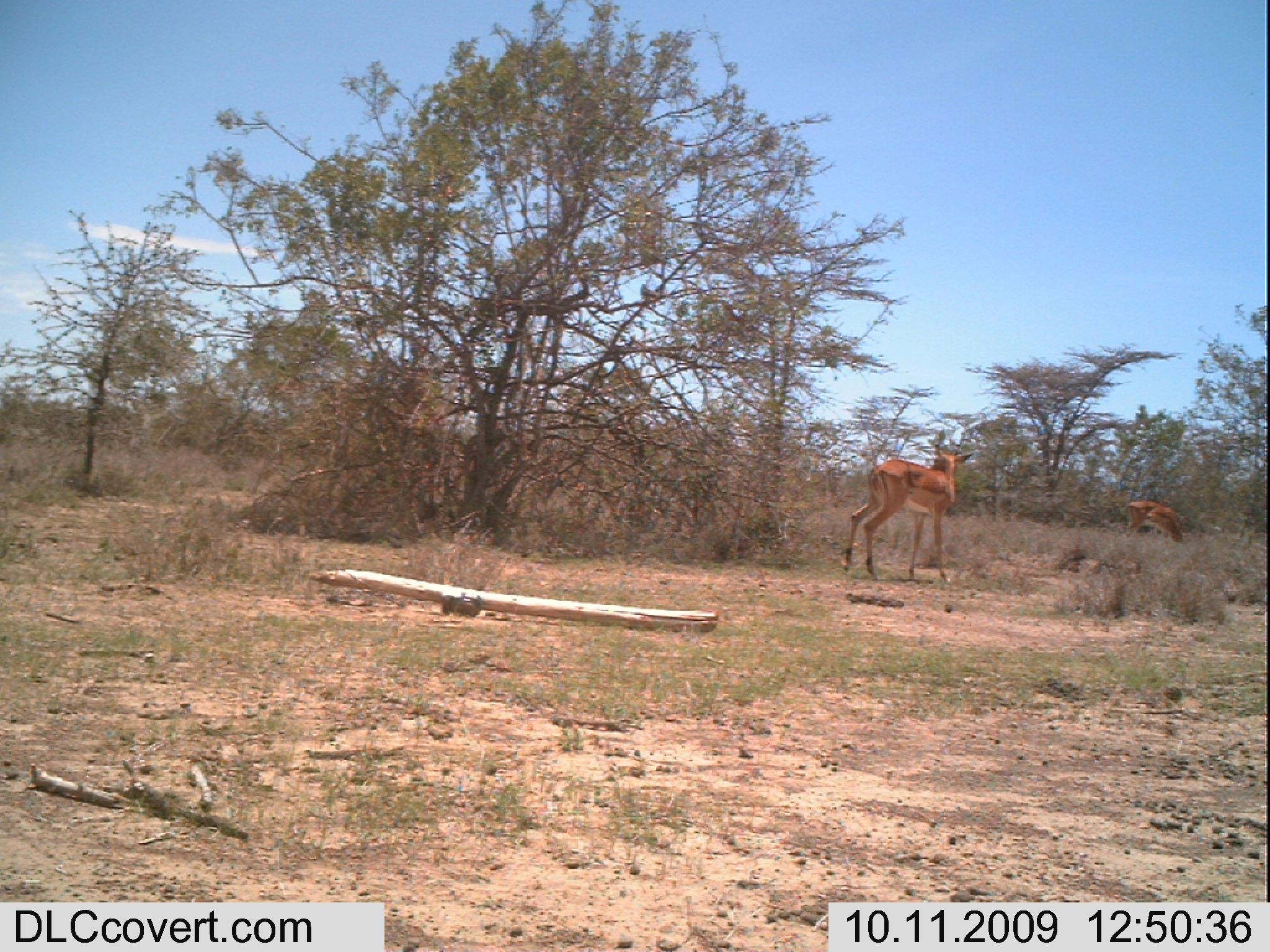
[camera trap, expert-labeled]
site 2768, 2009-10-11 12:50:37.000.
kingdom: Animalia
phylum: Chordata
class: Mammalia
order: Artiodactyla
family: Bovidae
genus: Aepyceros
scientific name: Aepyceros melampus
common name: impala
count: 2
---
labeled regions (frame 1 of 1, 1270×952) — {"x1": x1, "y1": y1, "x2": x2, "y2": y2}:
aepyceros melampus: {"x1": 833, "y1": 437, "x2": 973, "y2": 589}; {"x1": 1121, "y1": 496, "x2": 1190, "y2": 546}